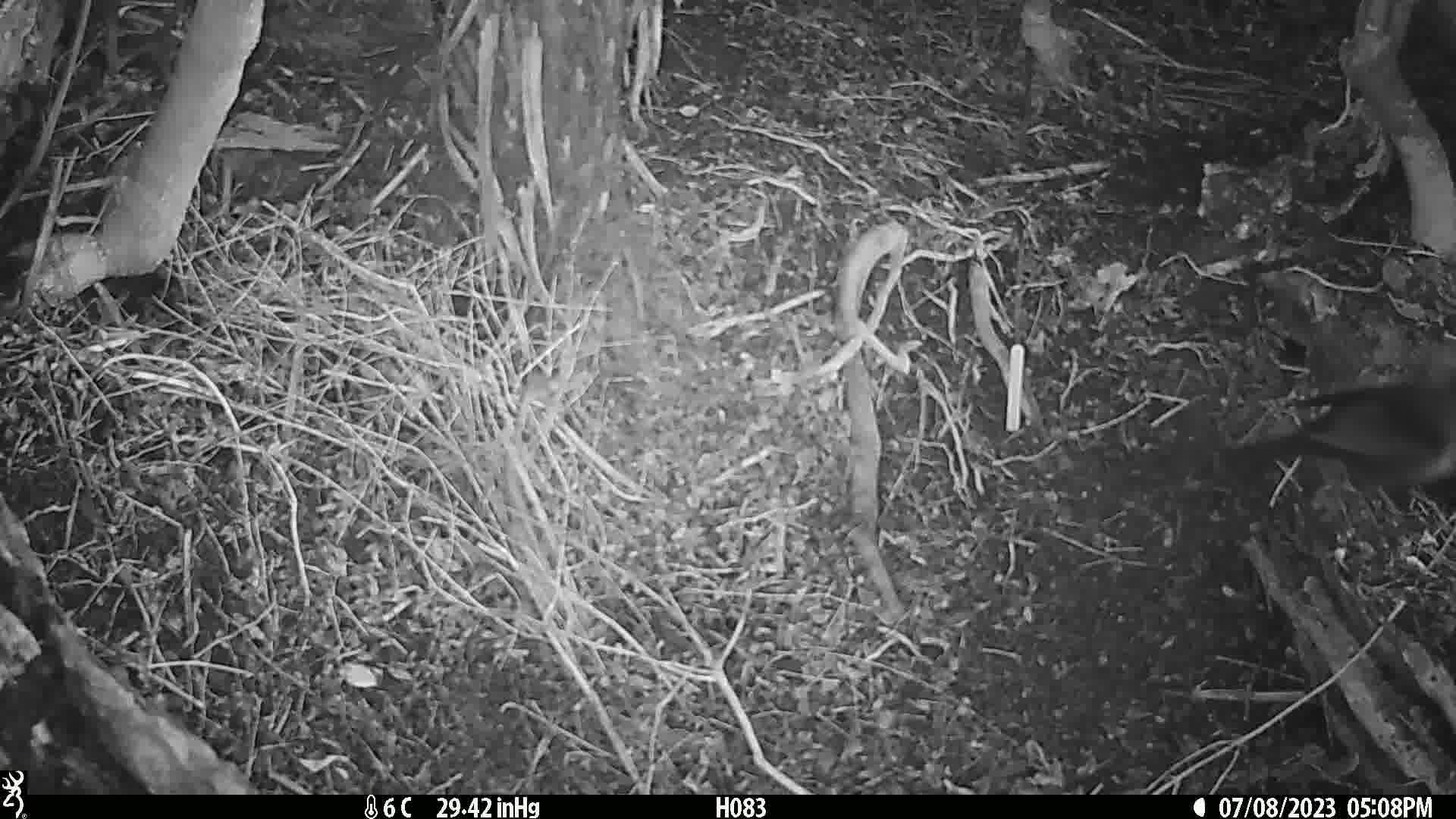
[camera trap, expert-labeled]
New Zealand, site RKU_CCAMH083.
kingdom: Animalia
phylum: Chordata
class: Aves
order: Passeriformes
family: Turdidae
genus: Turdus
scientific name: Turdus merula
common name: eurasian blackbird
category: blackbird